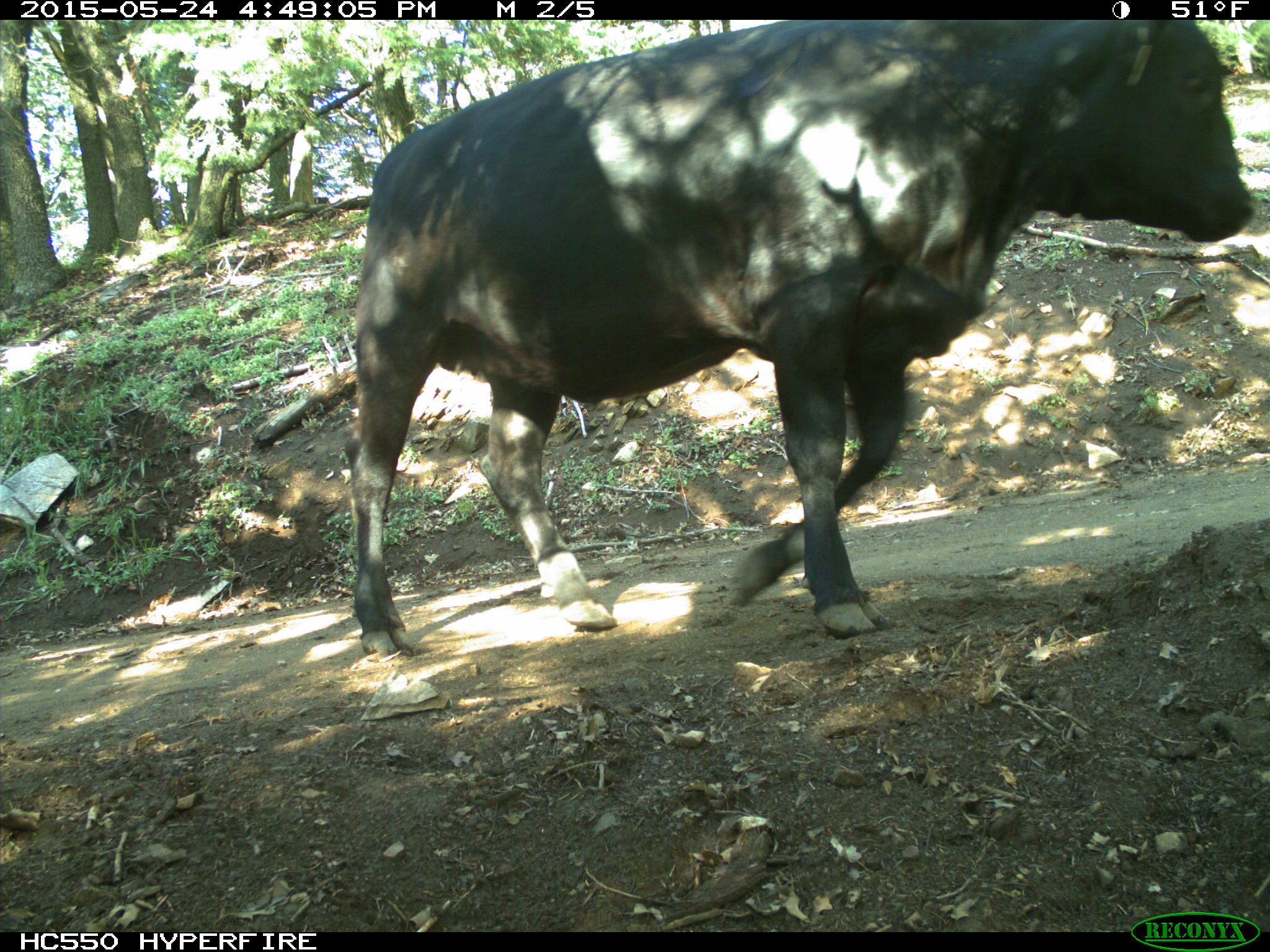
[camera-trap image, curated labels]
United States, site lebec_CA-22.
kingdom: Animalia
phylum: Chordata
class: Mammalia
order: Artiodactyla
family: Bovidae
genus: Bos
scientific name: Bos taurus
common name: domestic cow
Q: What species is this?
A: Bos taurus (domestic cow).